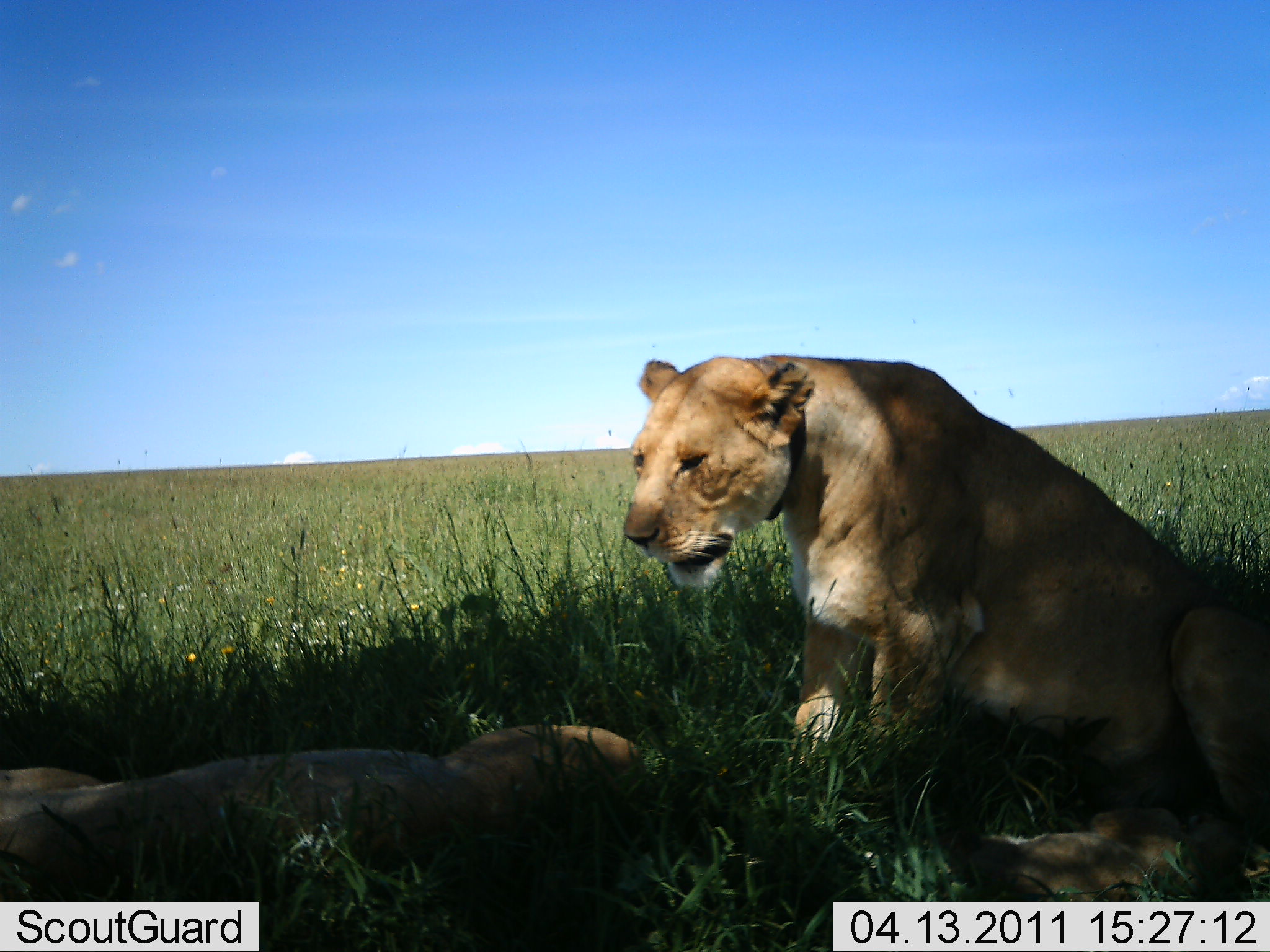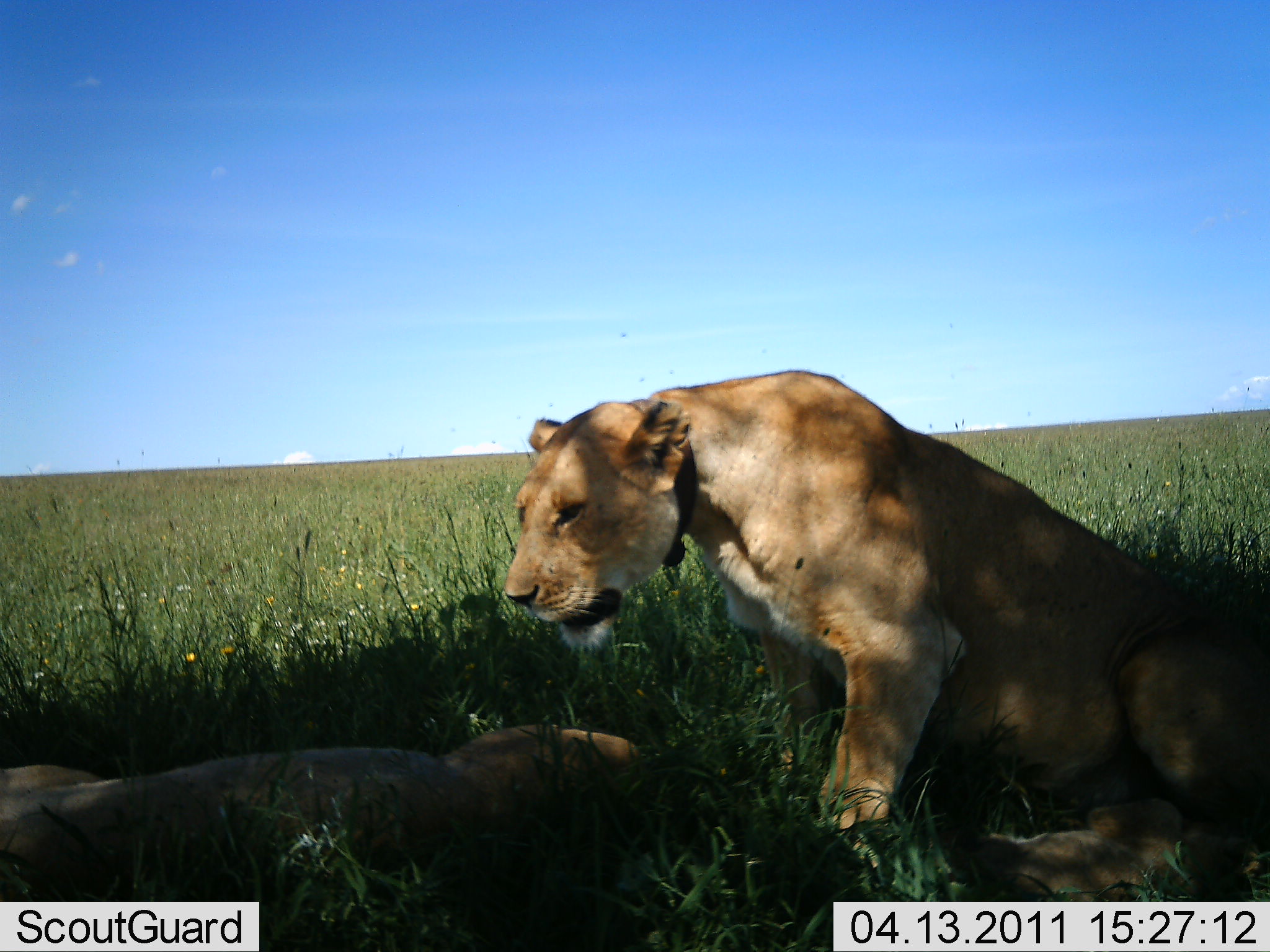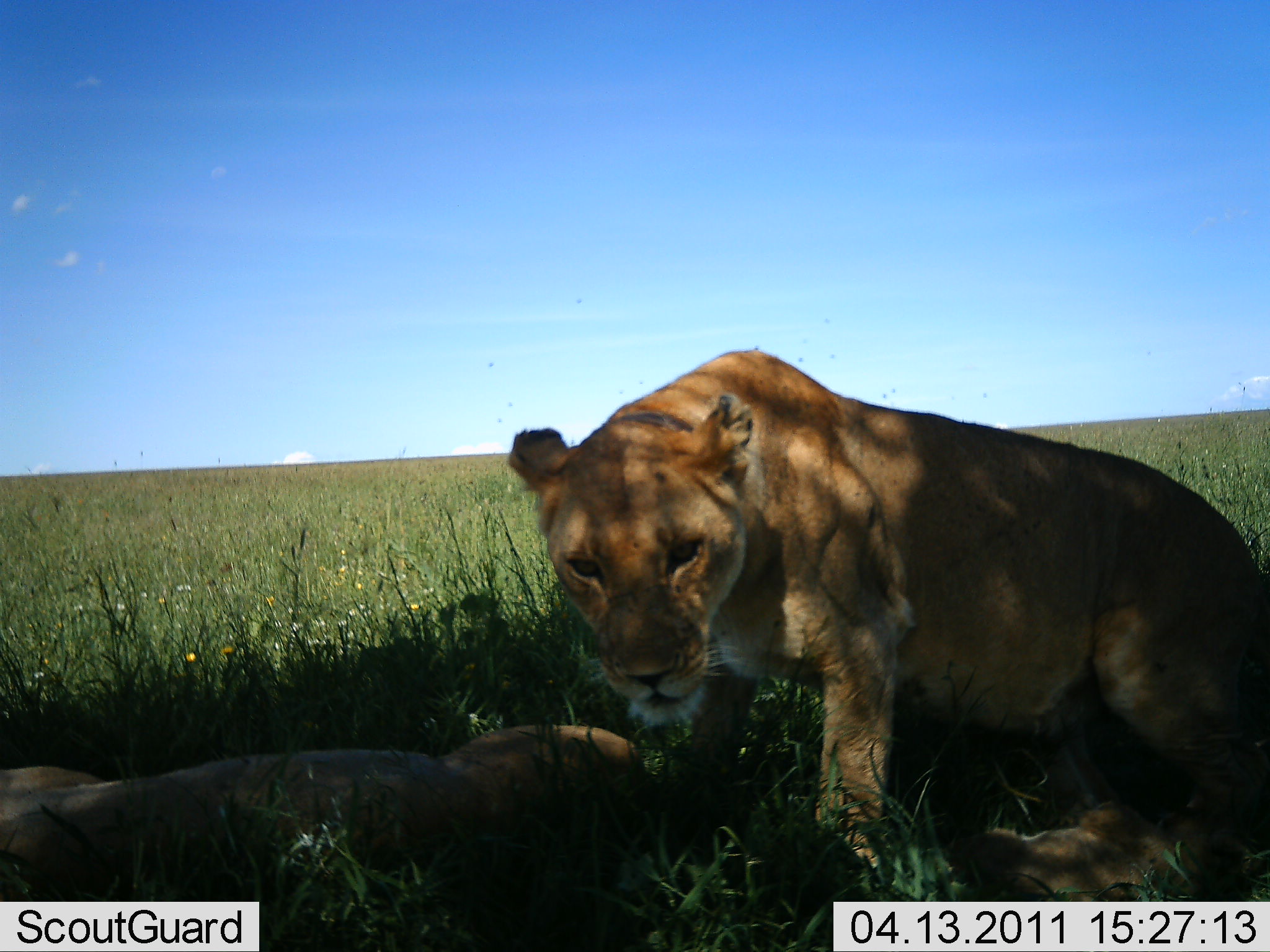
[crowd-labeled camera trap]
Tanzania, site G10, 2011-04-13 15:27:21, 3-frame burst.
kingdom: Animalia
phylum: Chordata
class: Mammalia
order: Carnivora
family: Felidae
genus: Panthera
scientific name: Panthera leo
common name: lion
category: lionfemale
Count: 2.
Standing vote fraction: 8%.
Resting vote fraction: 100%.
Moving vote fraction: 33%.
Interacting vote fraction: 17%.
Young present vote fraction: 17%.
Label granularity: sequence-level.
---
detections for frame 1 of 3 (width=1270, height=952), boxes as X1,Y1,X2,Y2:
animal: 619,350,1270,901; 0,723,655,952; 952,804,1194,900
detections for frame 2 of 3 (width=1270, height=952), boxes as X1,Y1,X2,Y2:
animal: 505,370,1270,904; 0,721,668,901; 979,828,1193,901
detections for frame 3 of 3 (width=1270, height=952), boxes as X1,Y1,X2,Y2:
animal: 507,349,1270,899; 0,719,663,902; 964,794,1200,901